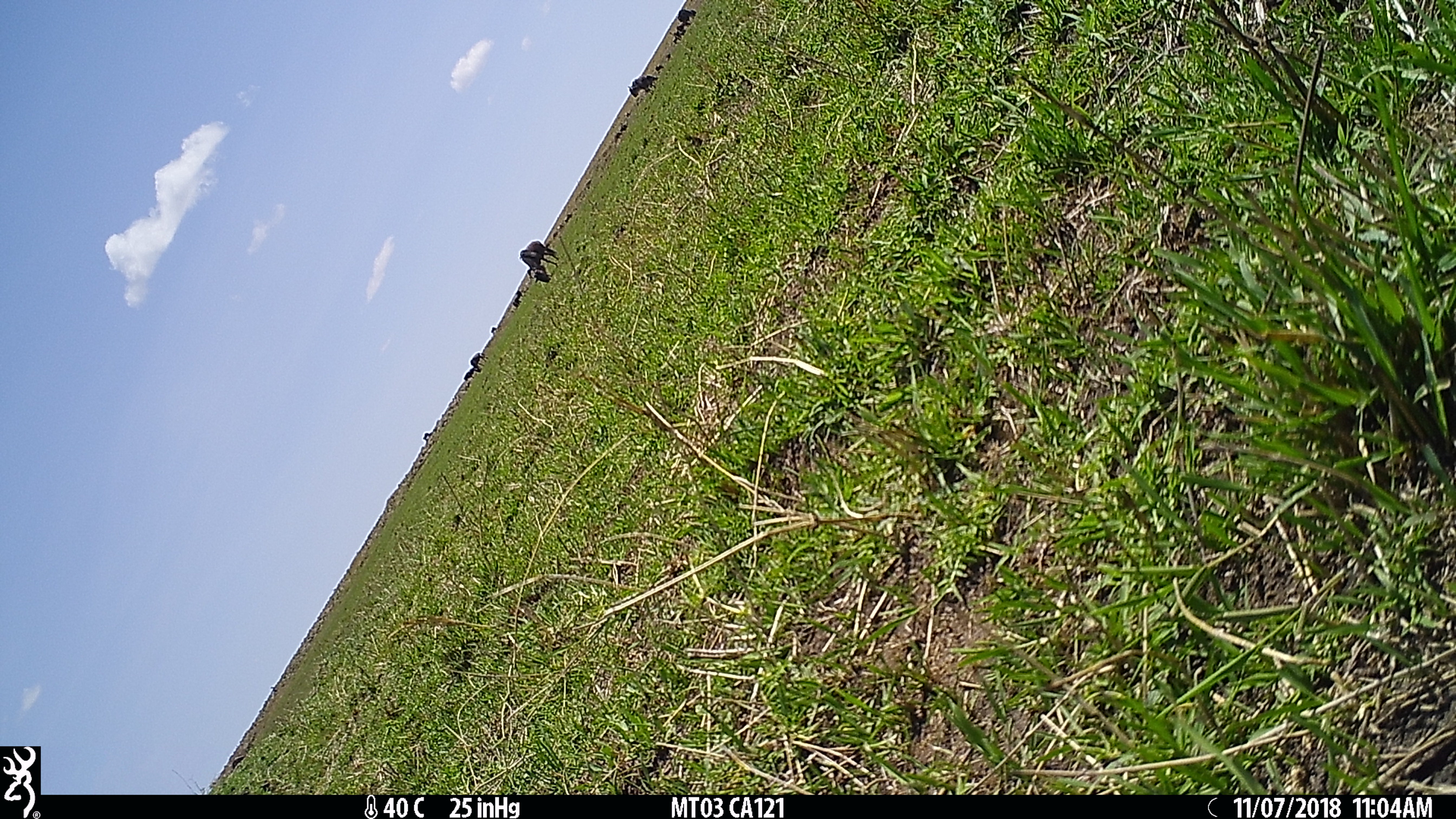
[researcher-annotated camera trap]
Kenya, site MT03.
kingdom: Animalia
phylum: Chordata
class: Mammalia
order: Artiodactyla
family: Bovidae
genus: Connochaetes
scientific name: Connochaetes taurinus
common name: blue wildebeest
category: wildebeest